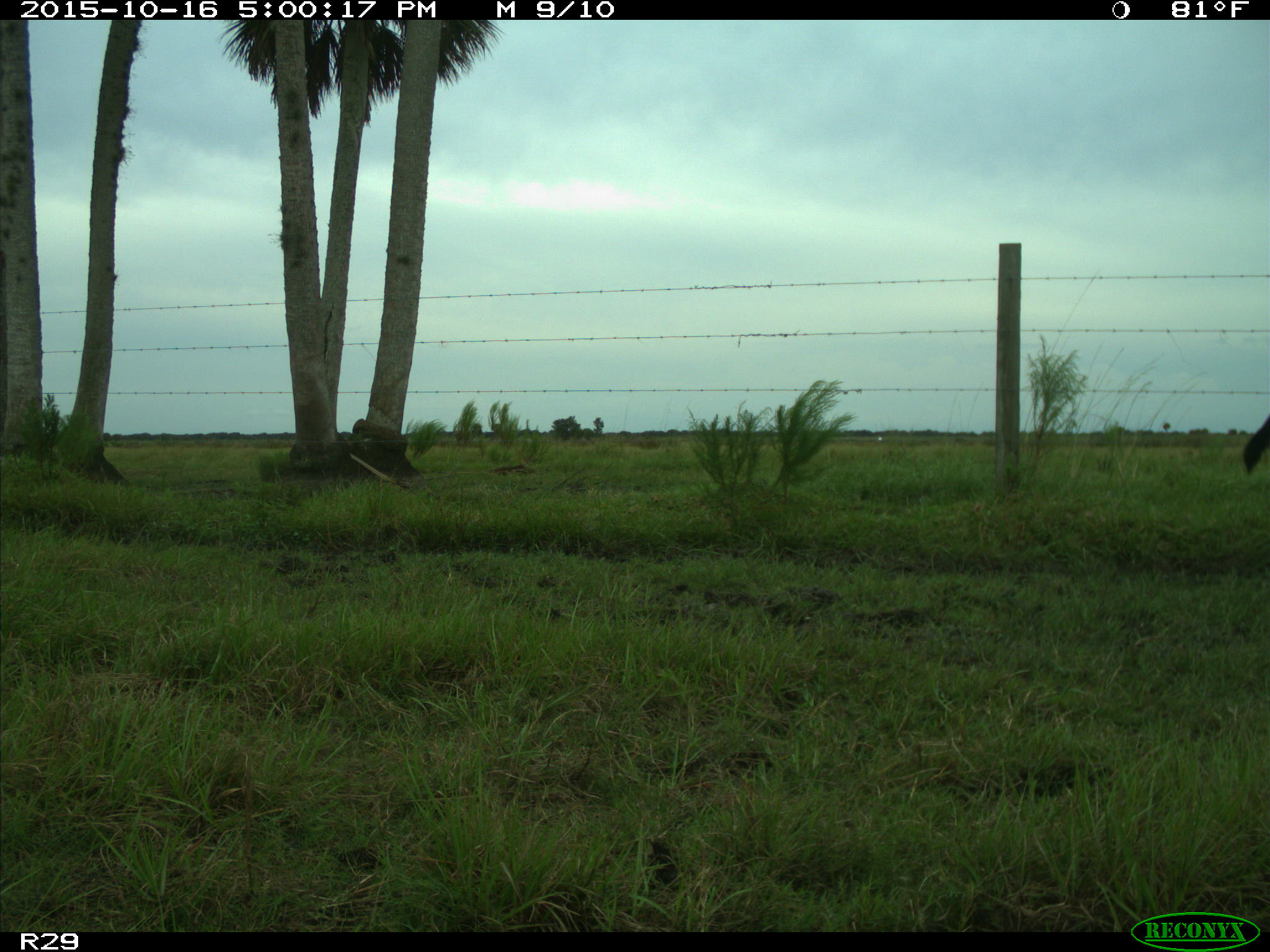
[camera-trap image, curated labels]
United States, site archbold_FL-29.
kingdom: Animalia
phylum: Chordata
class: Mammalia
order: Artiodactyla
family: Bovidae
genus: Bos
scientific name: Bos taurus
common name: domestic cow